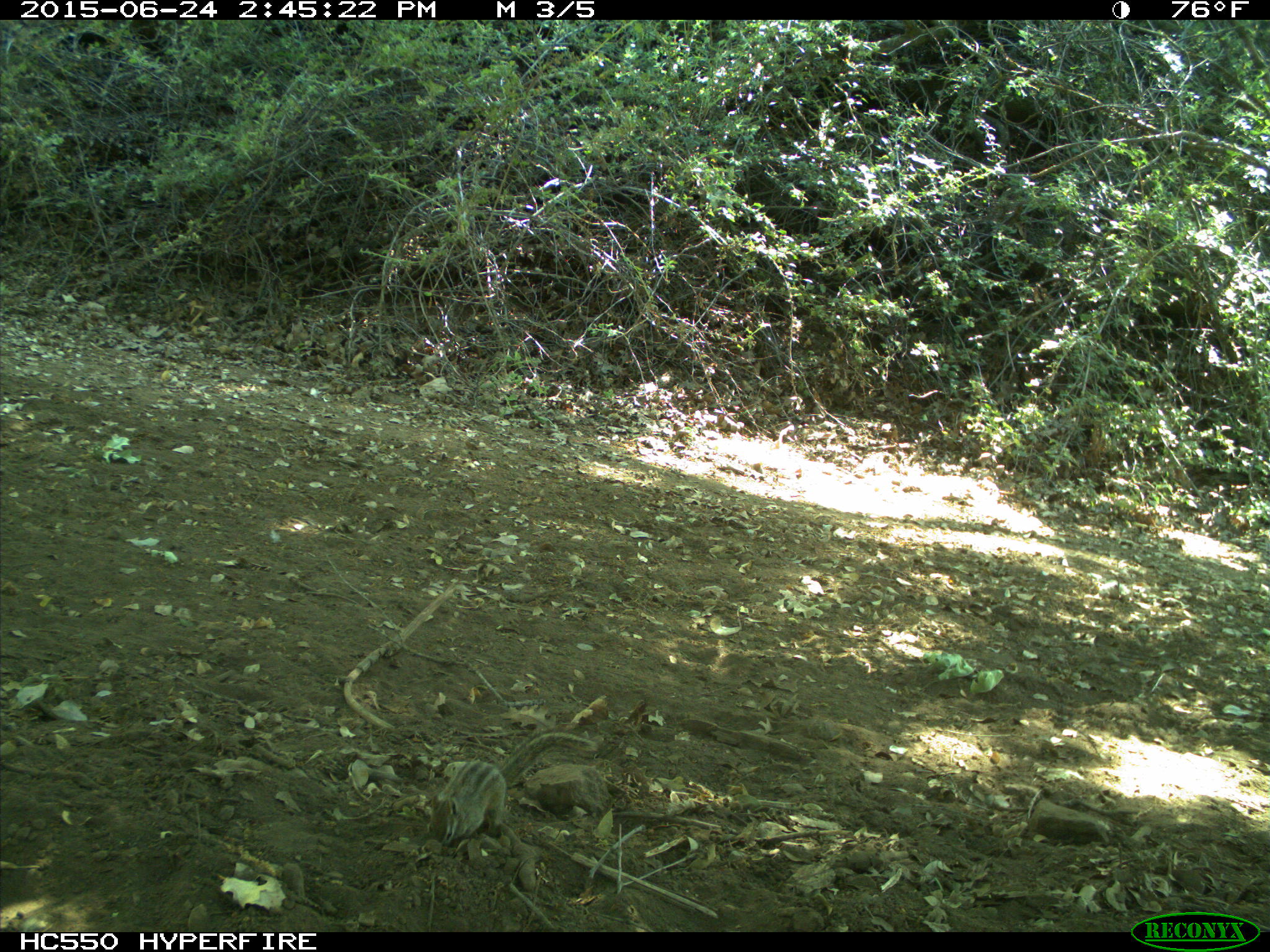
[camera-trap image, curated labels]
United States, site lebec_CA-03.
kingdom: Animalia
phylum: Chordata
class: Mammalia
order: Rodentia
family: Sciuridae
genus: Tamias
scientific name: Tamias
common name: chipmunk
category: unidentified chipmunk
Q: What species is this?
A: Unidentified chipmunk (chipmunk) (Tamias).